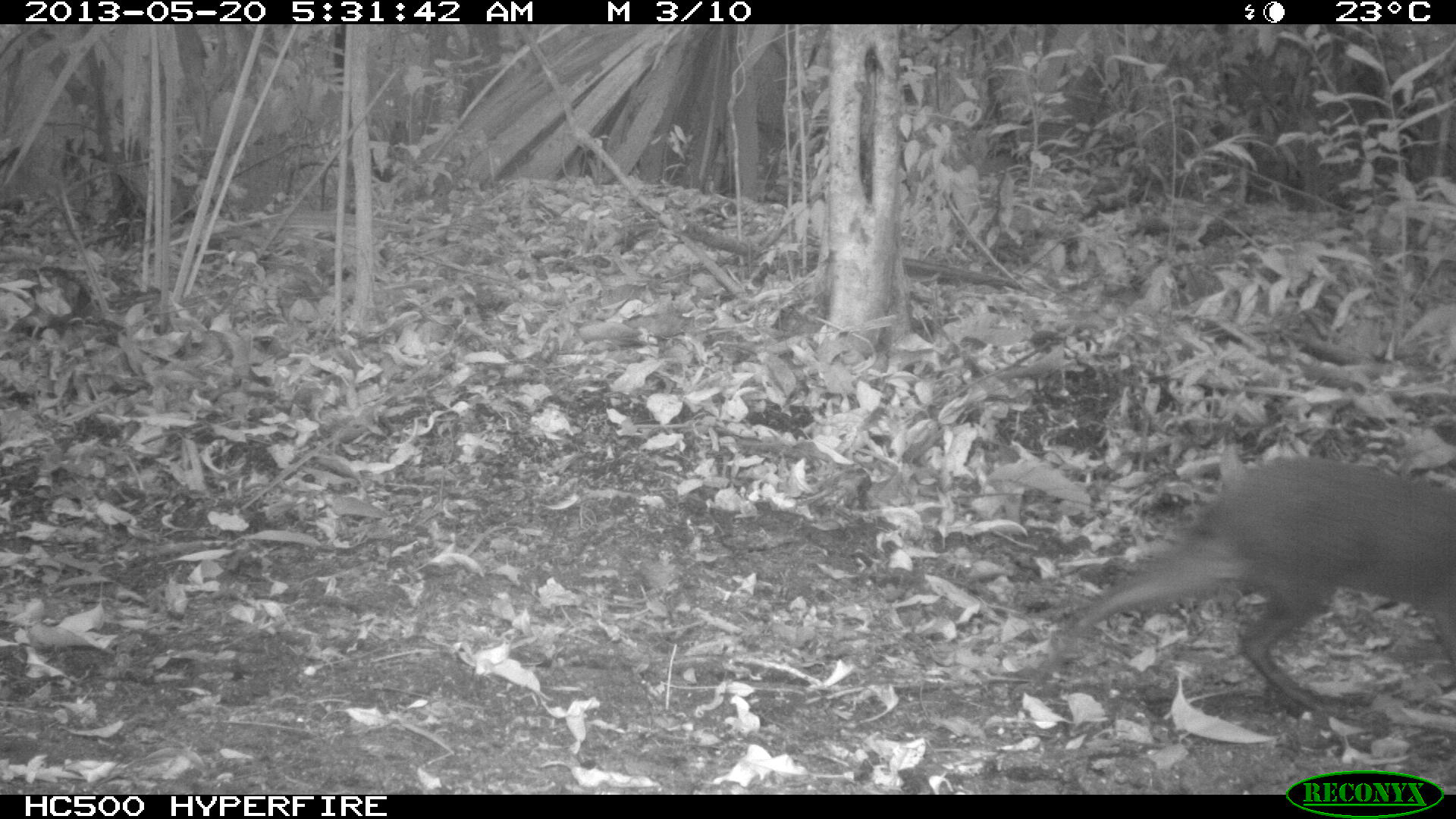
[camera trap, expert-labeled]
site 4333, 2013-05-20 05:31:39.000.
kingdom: Animalia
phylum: Chordata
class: Mammalia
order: Rodentia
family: Dasyproctidae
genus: Dasyprocta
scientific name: Dasyprocta punctata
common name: central american agouti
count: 1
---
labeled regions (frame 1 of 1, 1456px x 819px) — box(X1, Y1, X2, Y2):
dasyprocta punctata: box(1032, 451, 1456, 714)